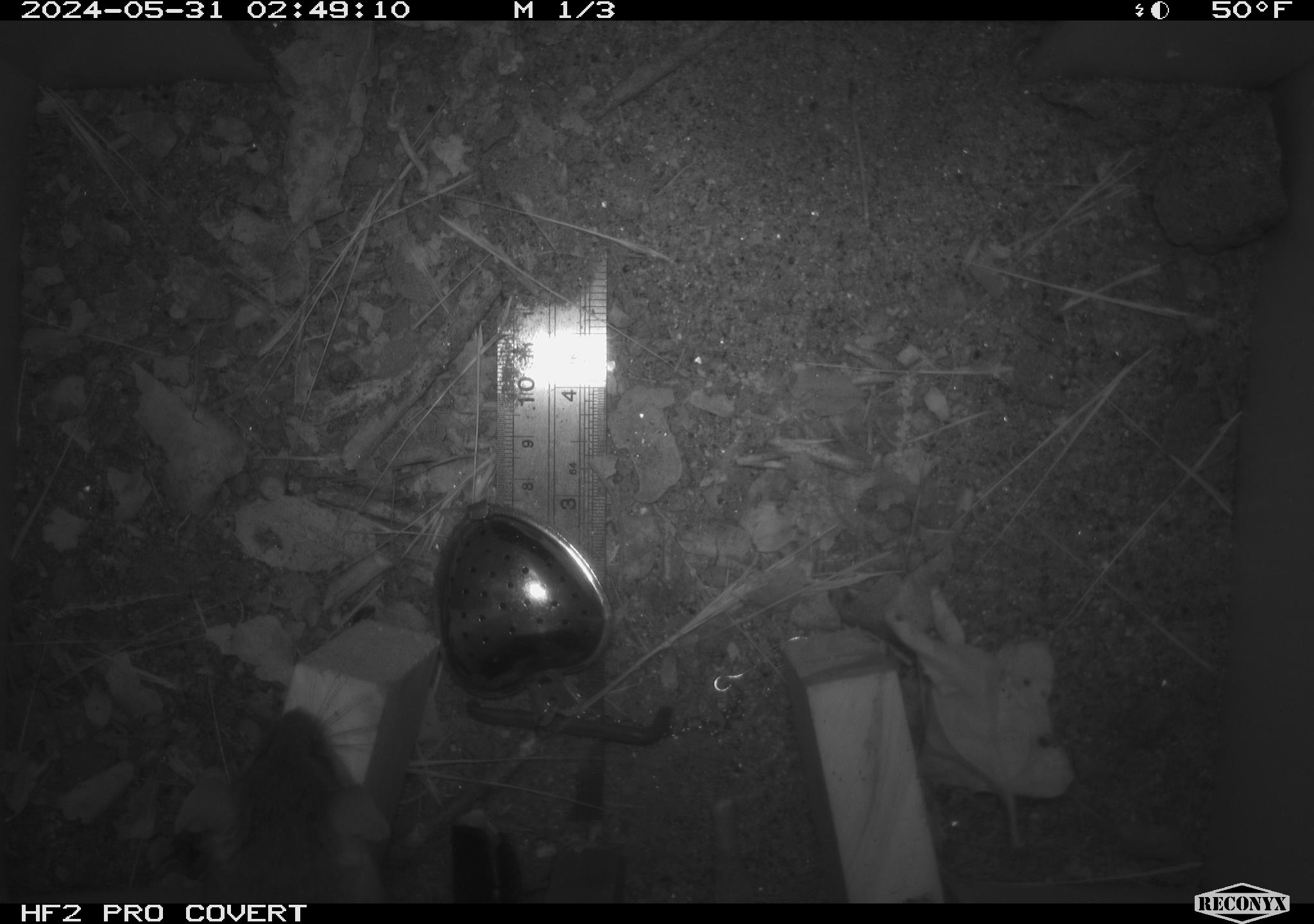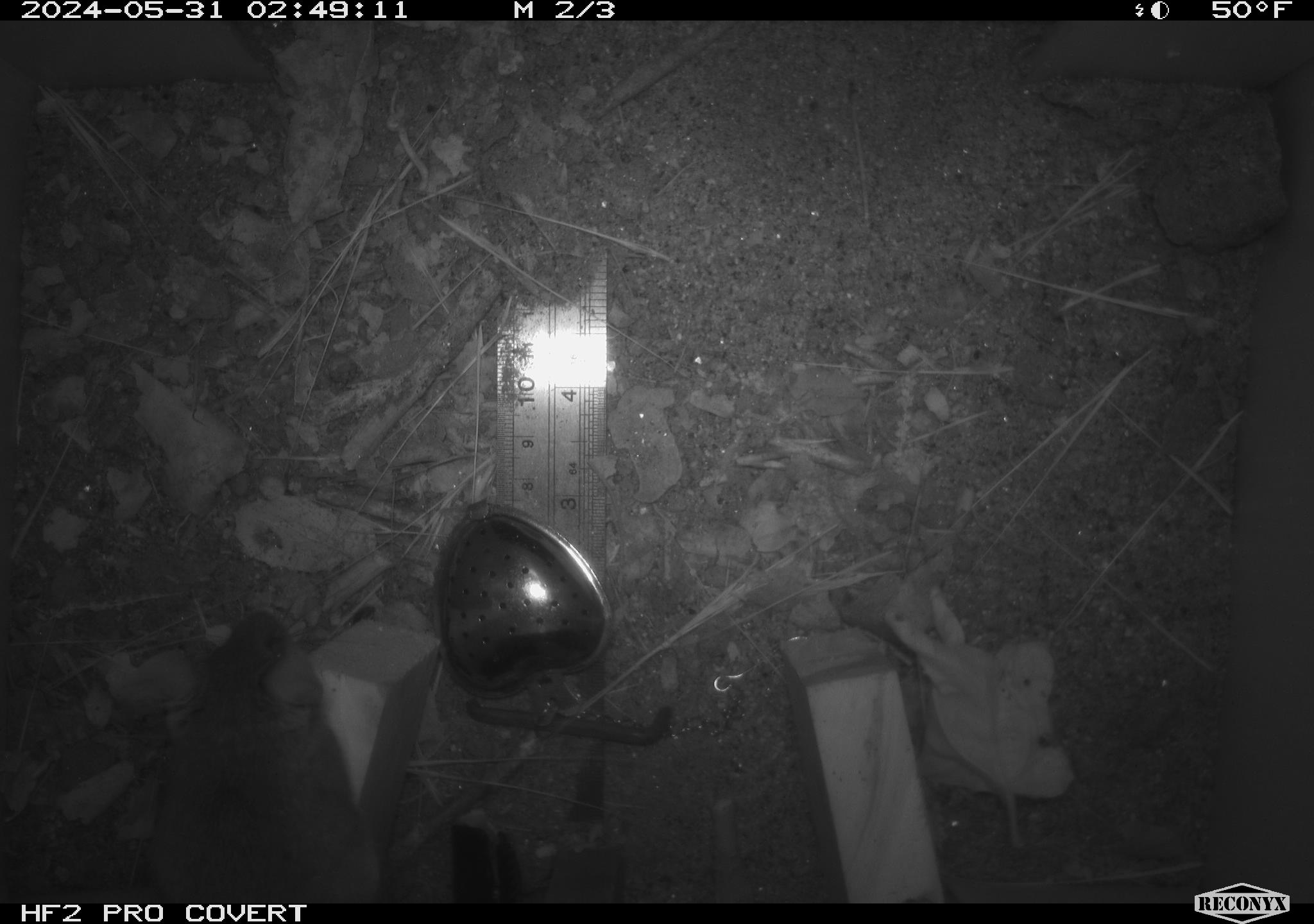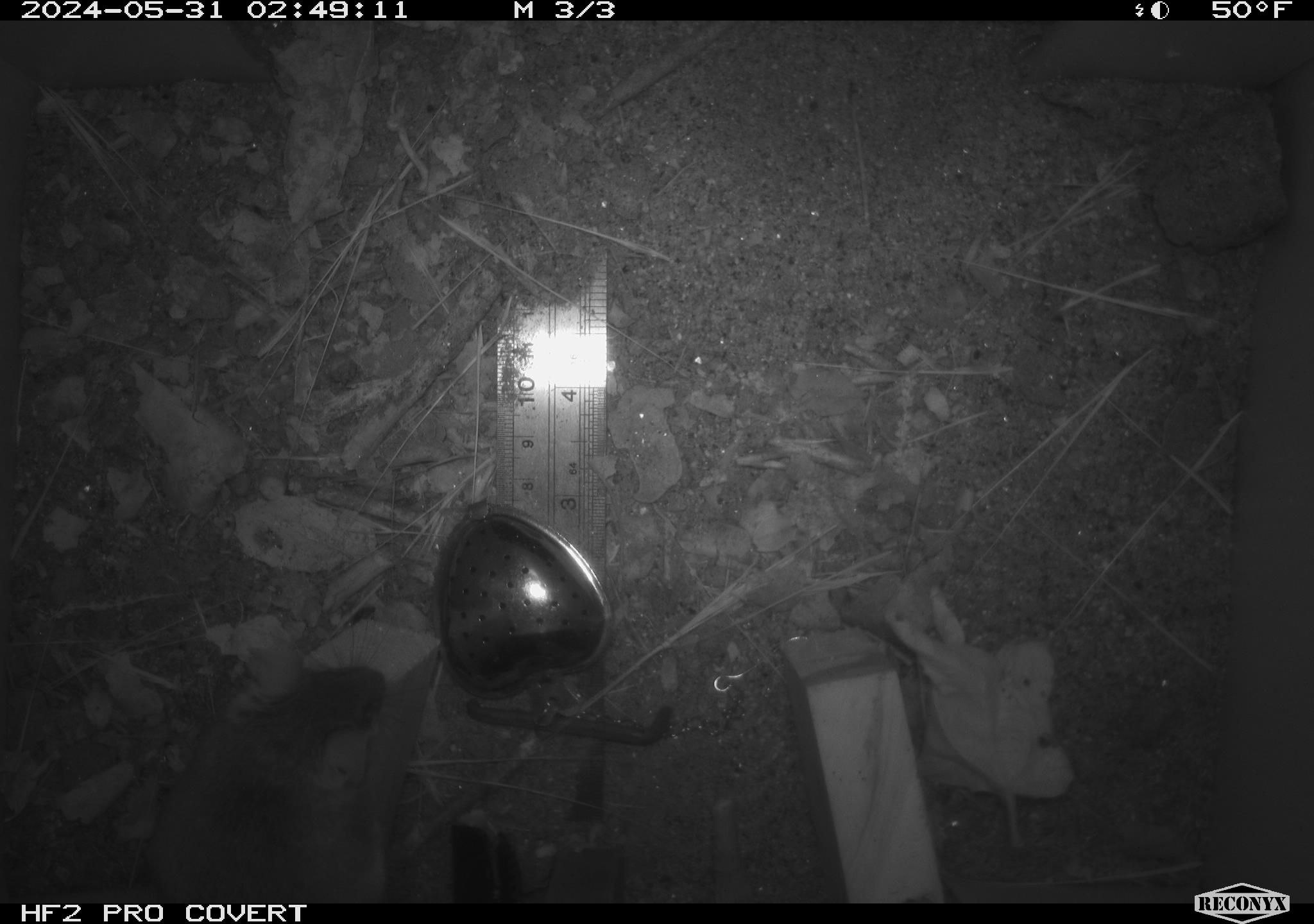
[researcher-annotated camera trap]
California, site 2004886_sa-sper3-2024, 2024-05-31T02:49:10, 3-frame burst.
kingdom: Animalia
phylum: Chordata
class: Mammalia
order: Rodentia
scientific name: Rodentia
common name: mouse species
Mouse species (Rodentia).